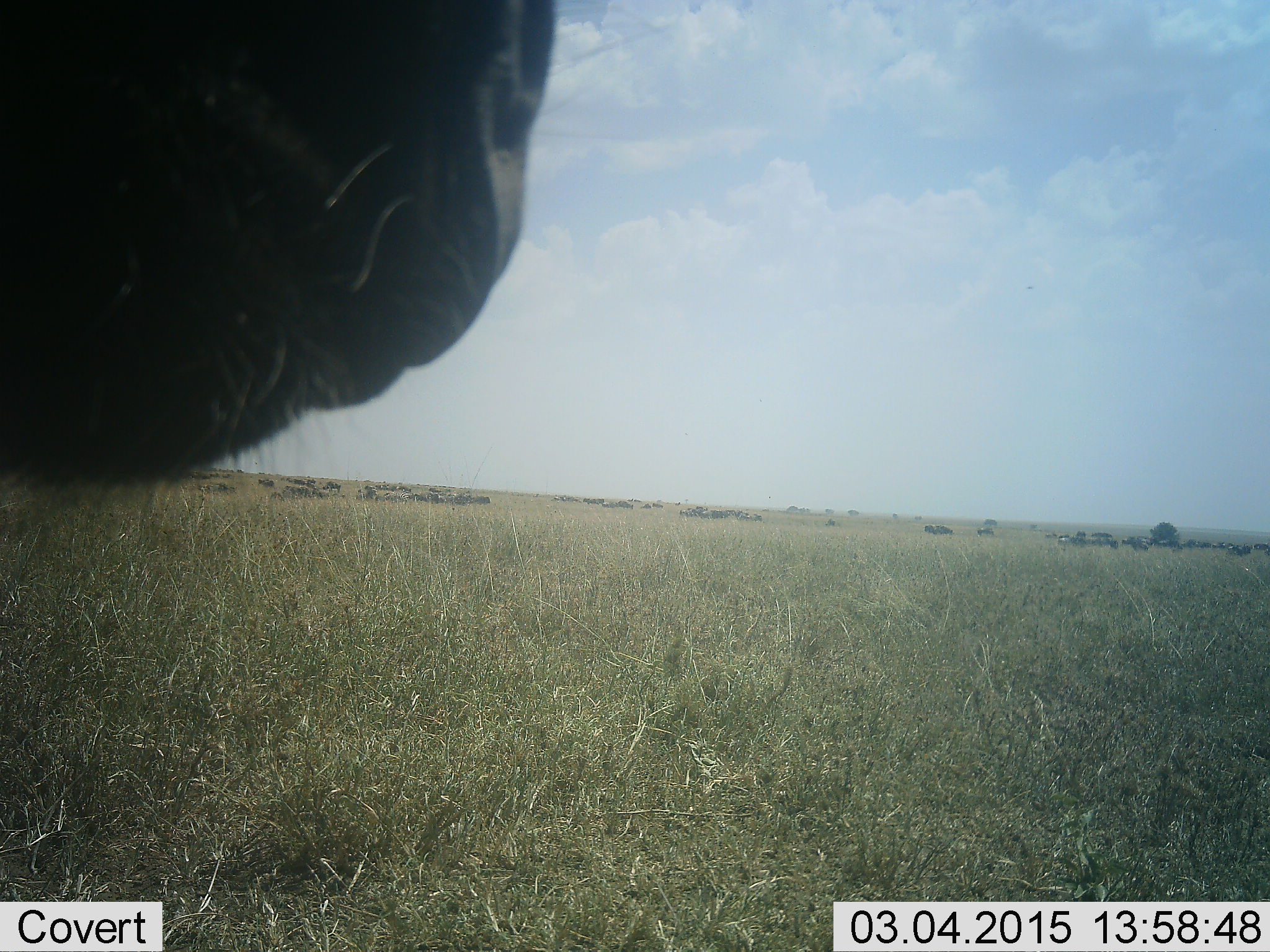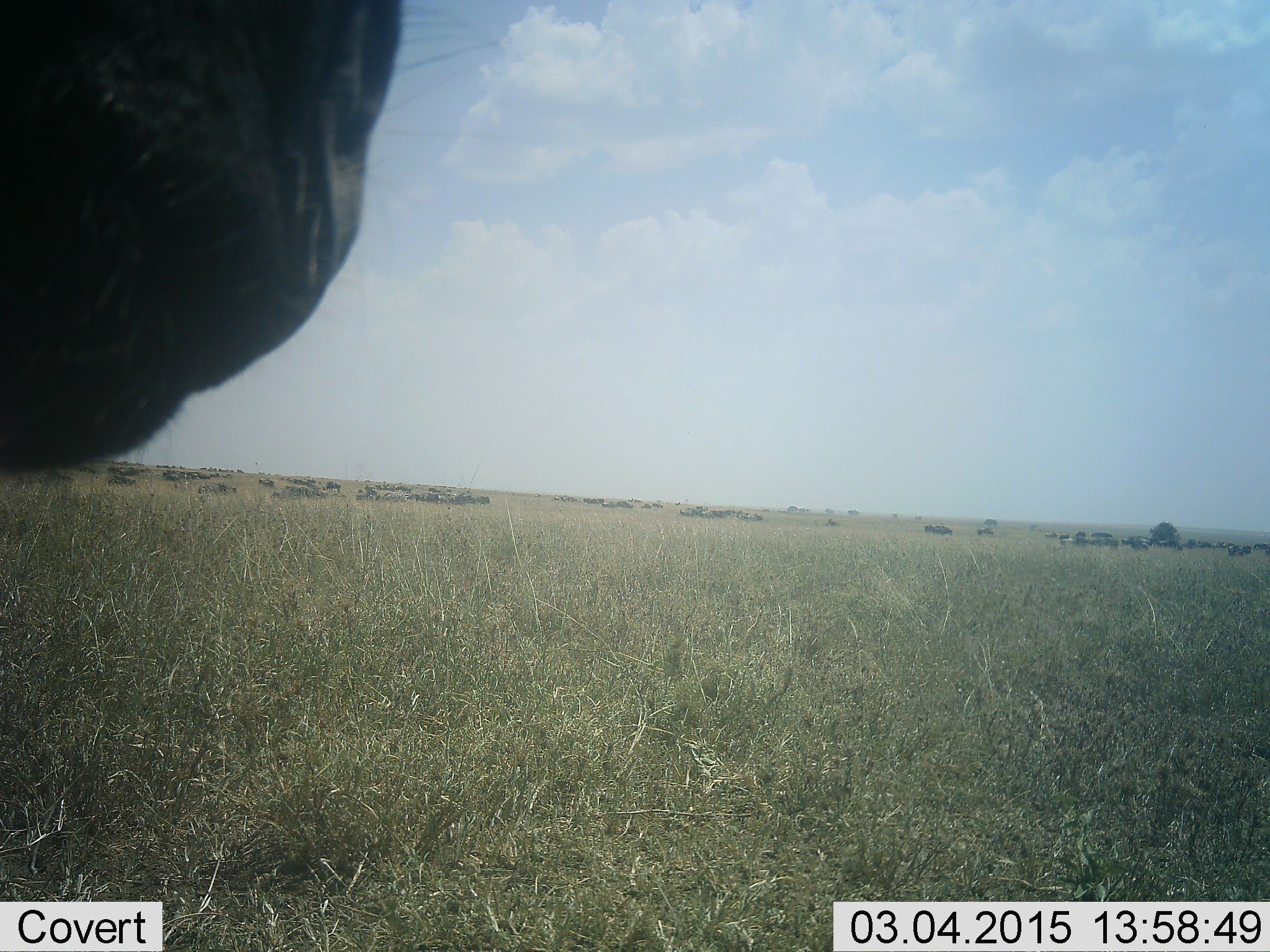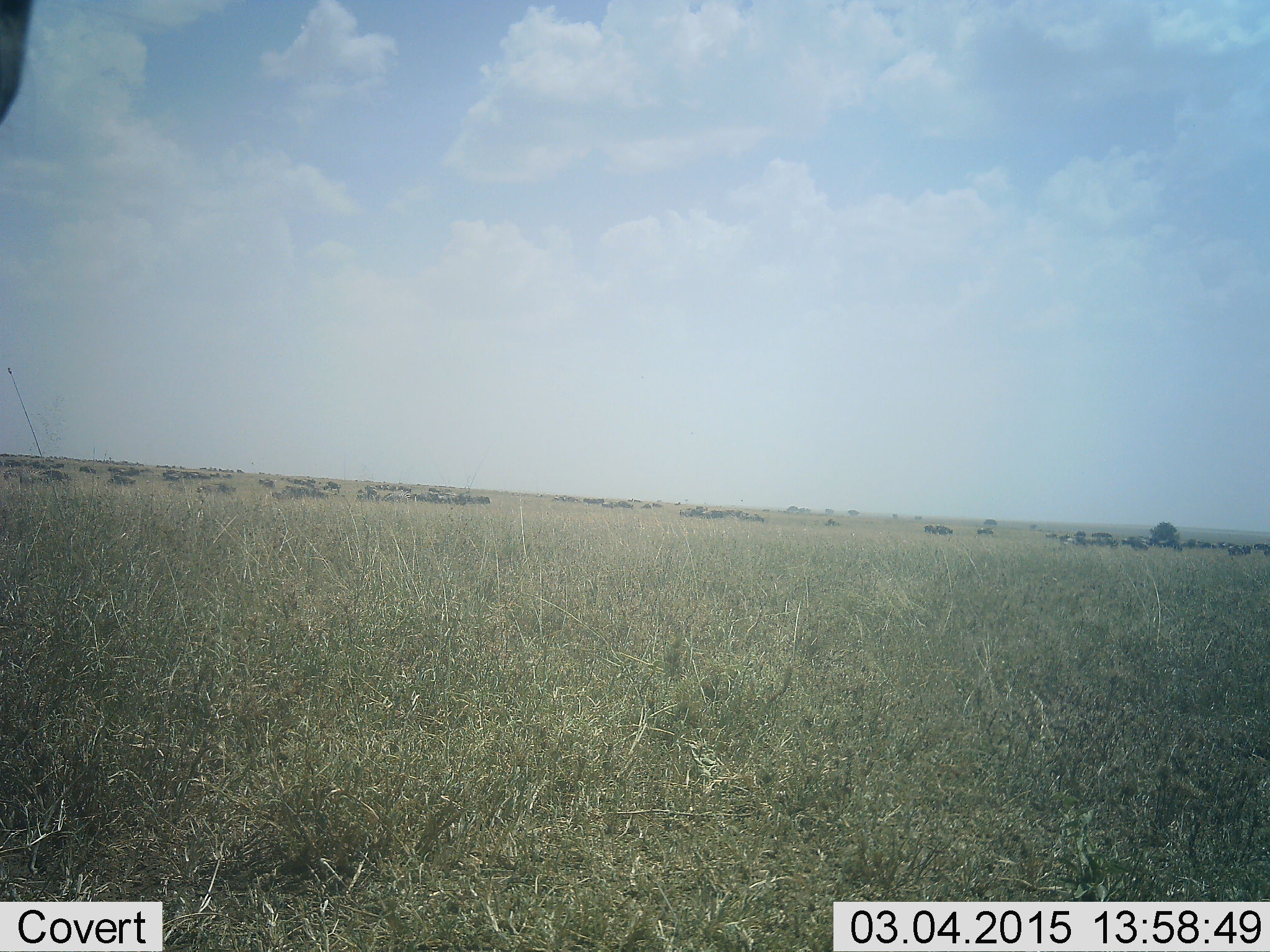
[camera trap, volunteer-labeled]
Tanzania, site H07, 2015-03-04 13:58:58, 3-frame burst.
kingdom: Animalia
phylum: Chordata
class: Mammalia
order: Artiodactyla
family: Bovidae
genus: Connochaetes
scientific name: Connochaetes taurinus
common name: blue wildebeest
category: wildebeest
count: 11-50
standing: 64%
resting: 27%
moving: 9%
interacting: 0%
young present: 0%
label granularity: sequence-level